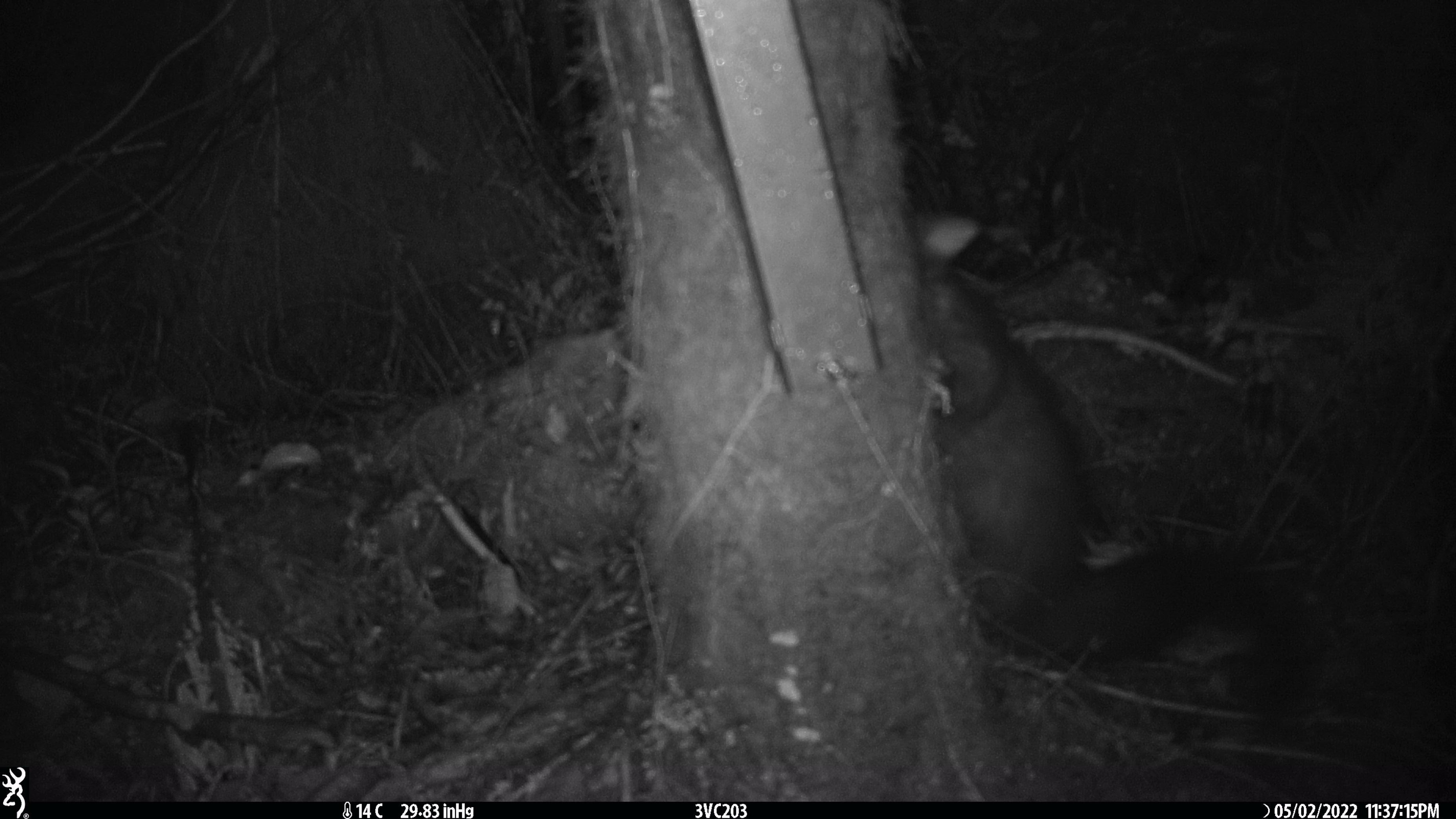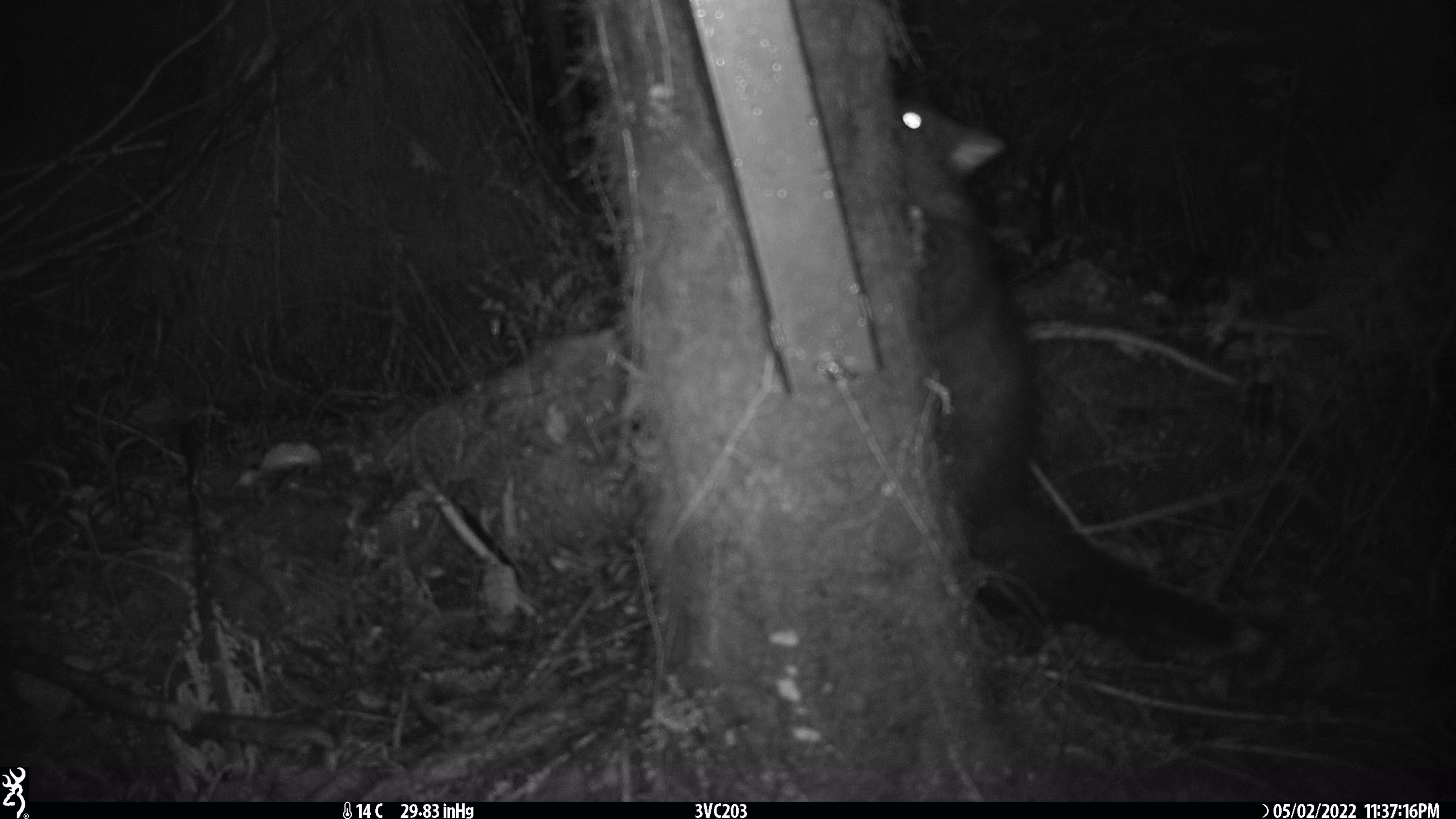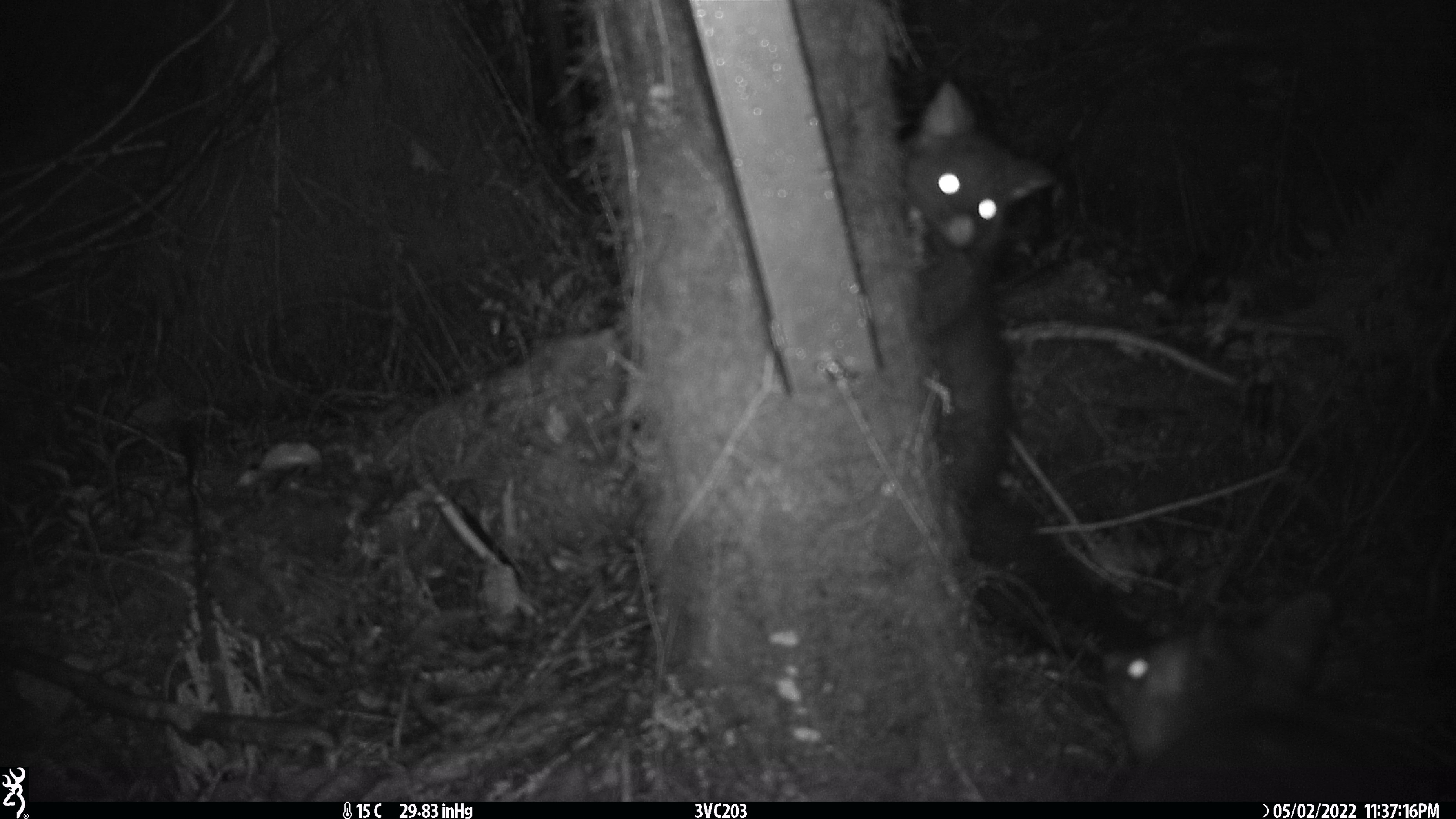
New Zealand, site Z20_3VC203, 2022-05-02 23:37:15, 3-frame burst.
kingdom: Animalia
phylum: Chordata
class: Mammalia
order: Diprotodontia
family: Phalangeridae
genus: Trichosurus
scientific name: Trichosurus vulpecula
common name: common brushtail possum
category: possum